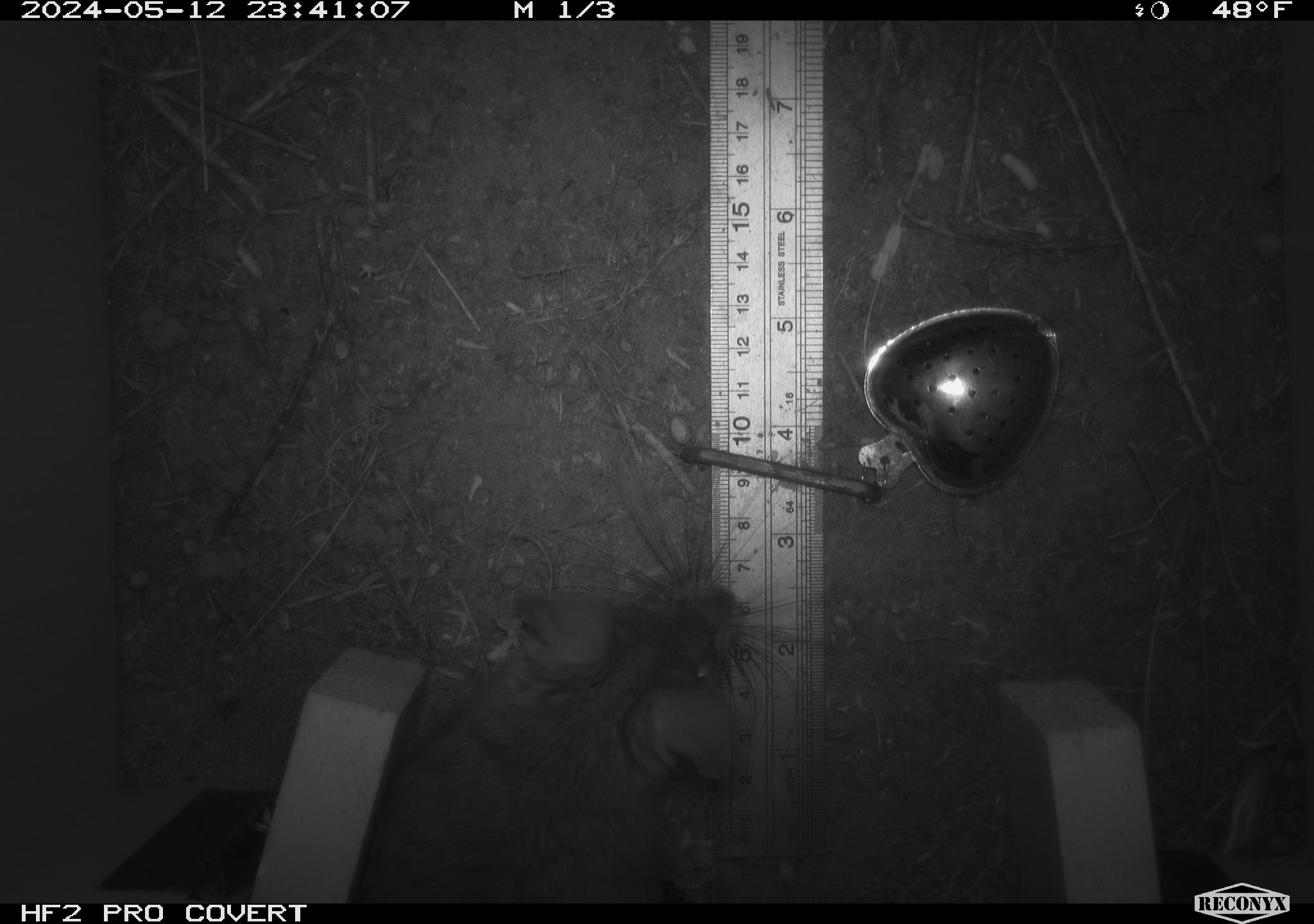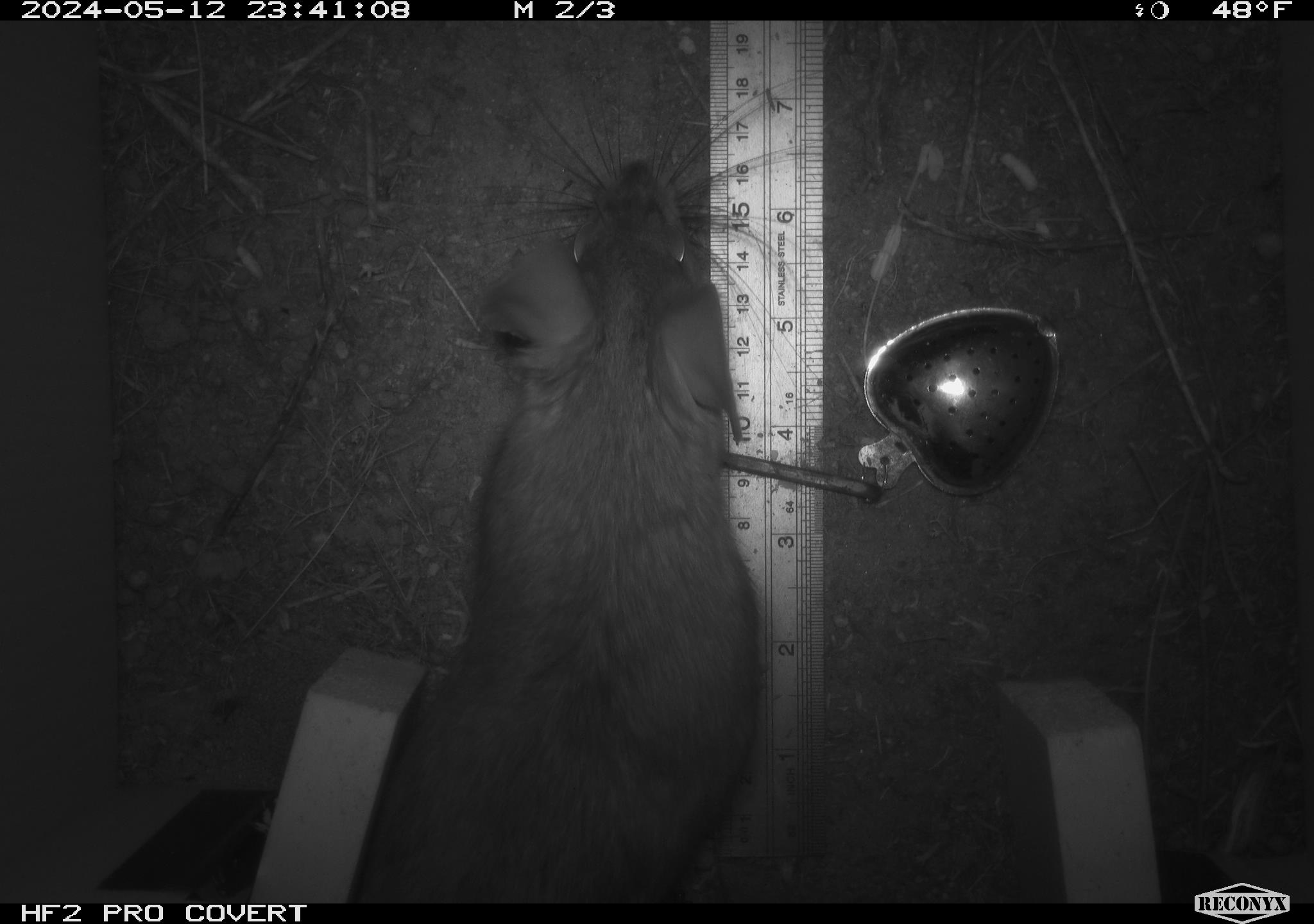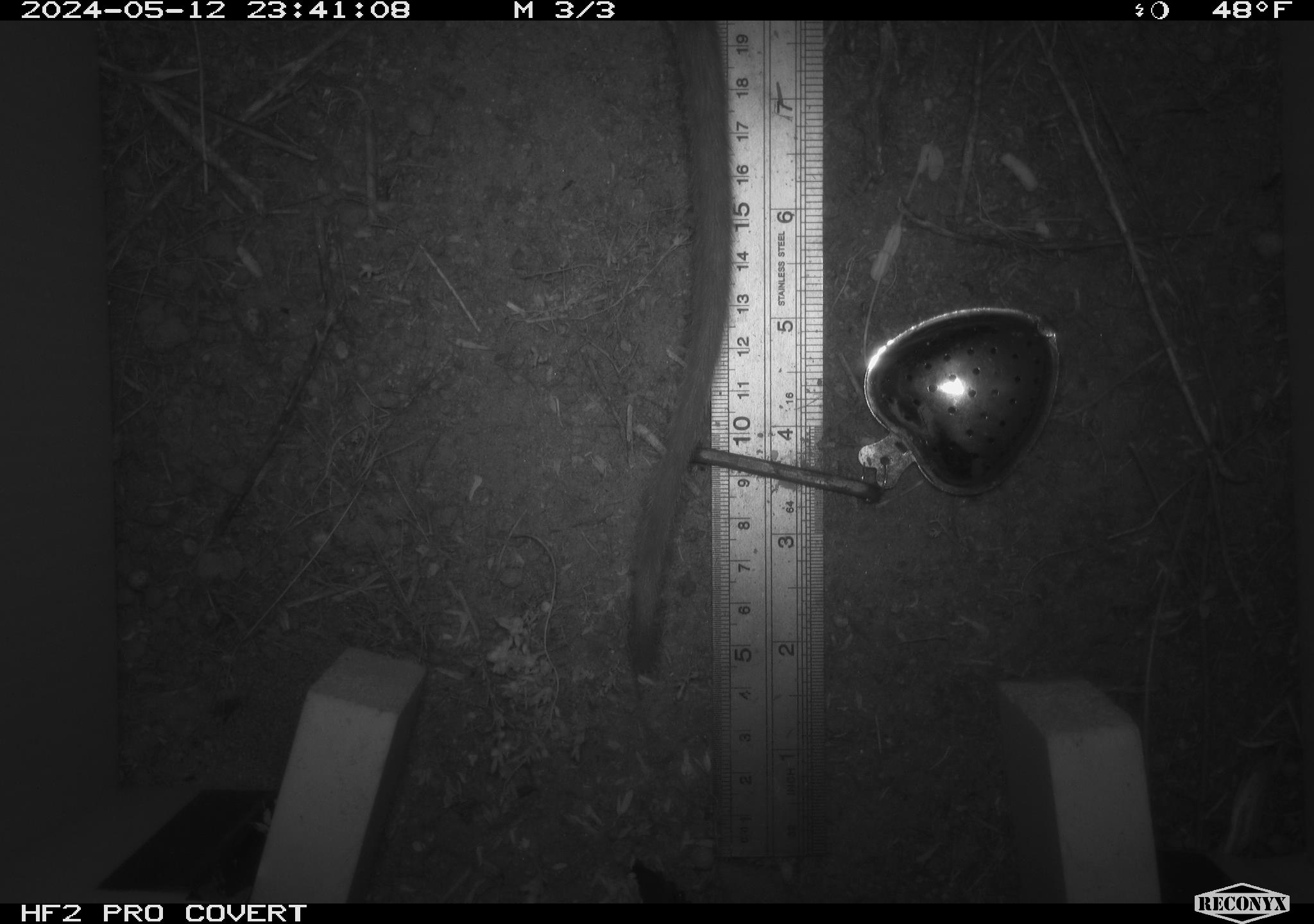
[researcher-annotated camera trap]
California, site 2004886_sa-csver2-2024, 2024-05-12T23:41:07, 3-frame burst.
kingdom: Animalia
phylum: Chordata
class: Mammalia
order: Rodentia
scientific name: Rodentia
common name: rodent